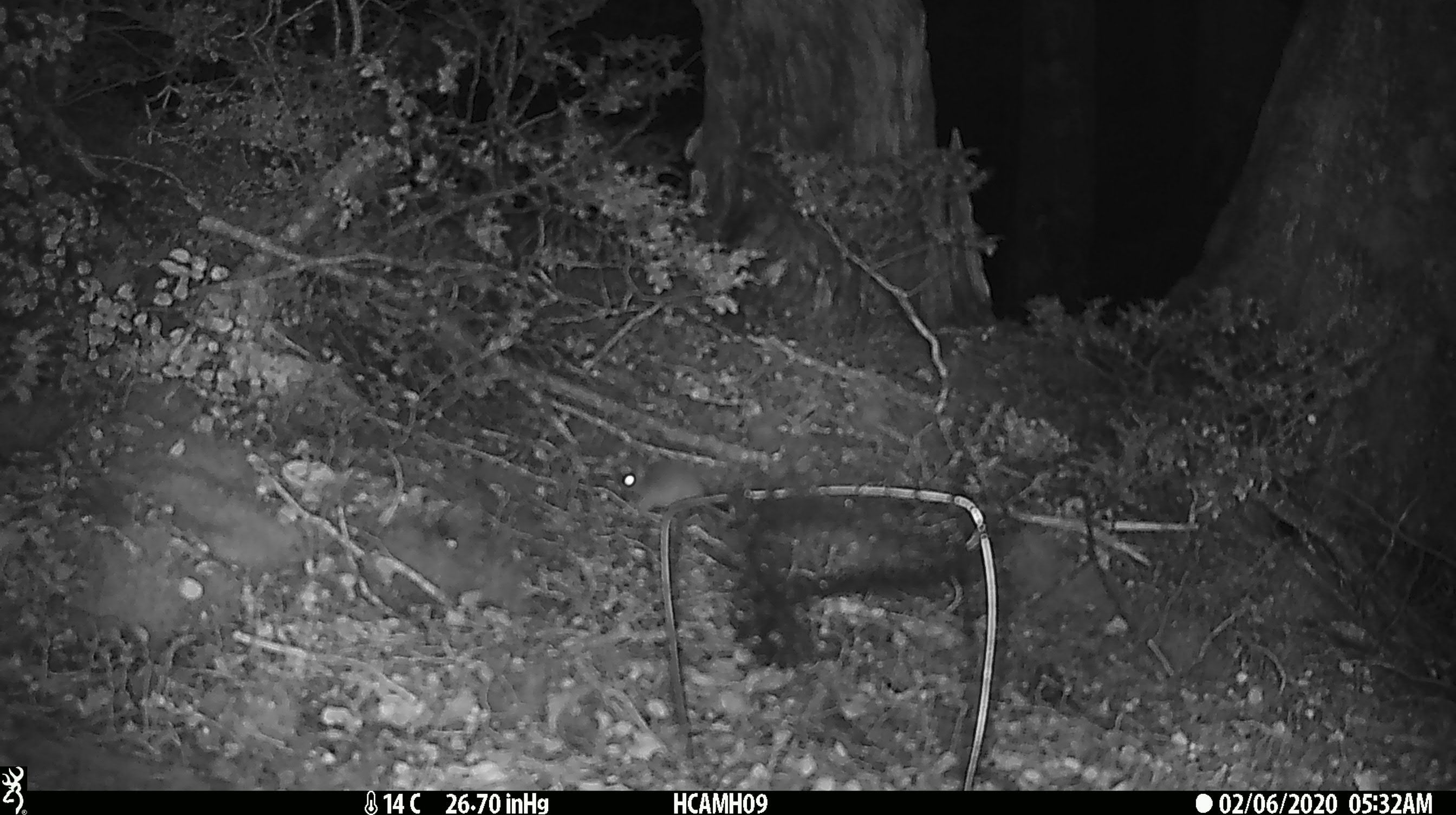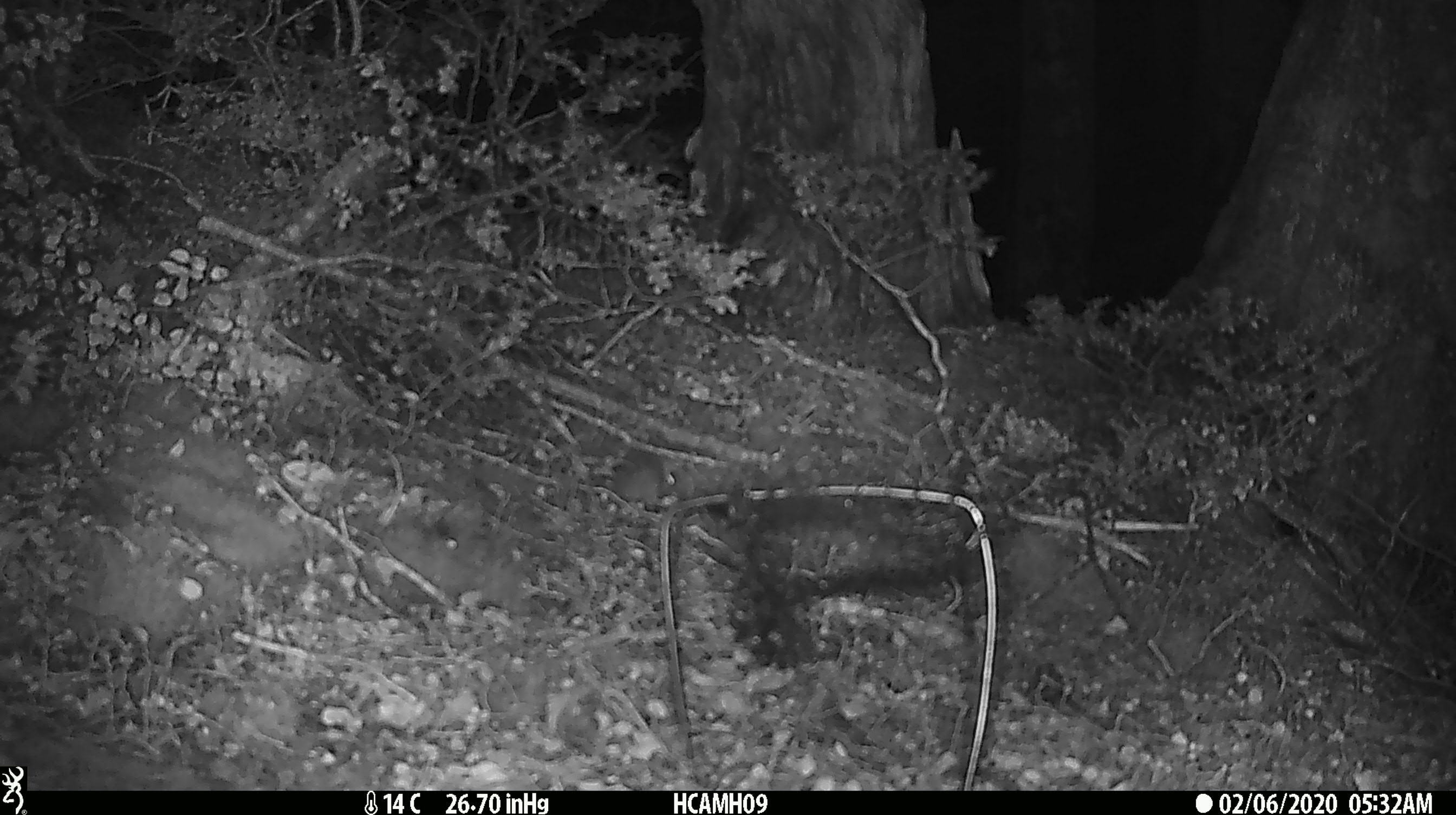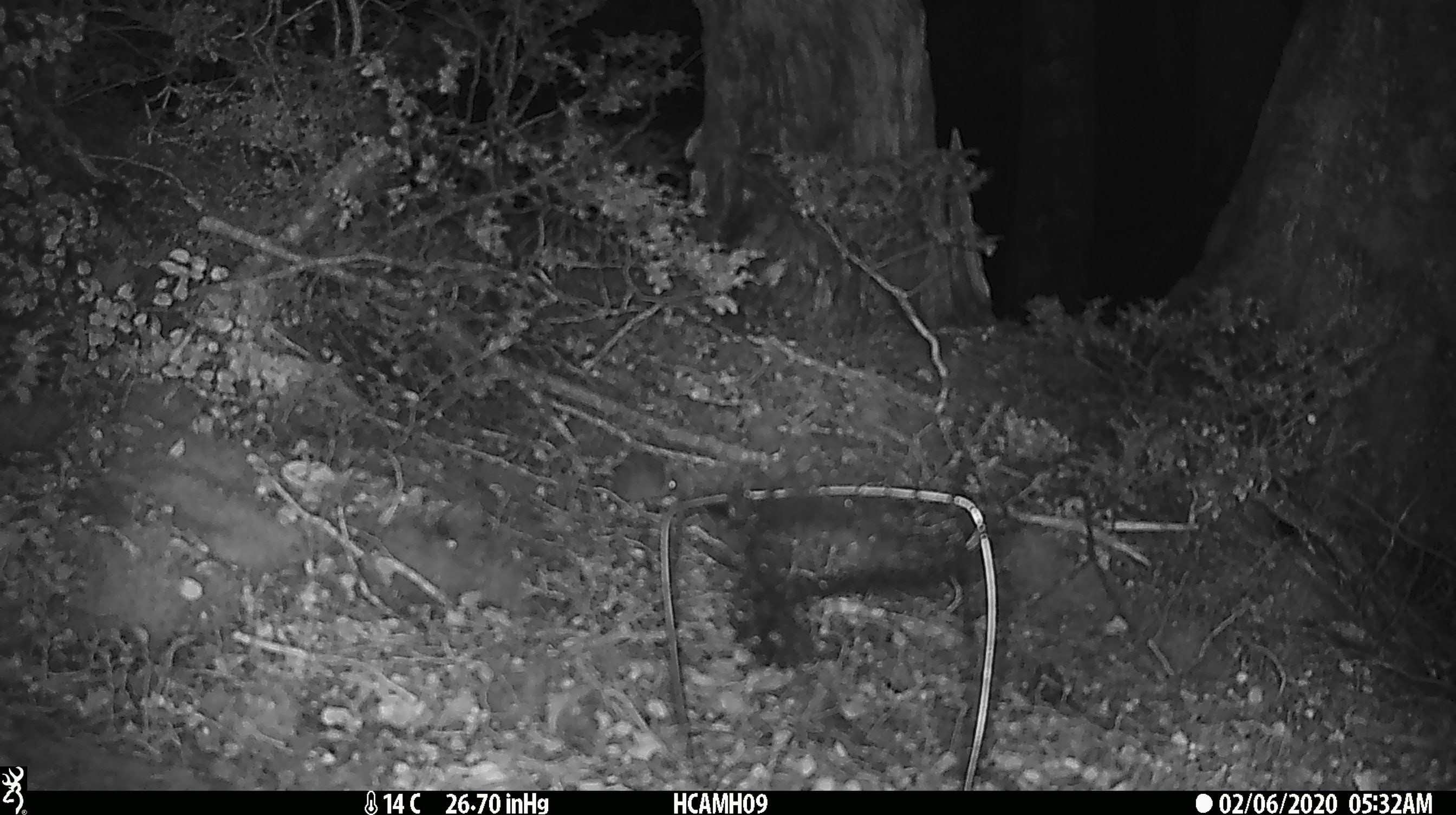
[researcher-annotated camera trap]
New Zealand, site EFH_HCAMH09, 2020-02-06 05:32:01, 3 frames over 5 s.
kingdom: Animalia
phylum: Chordata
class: Mammalia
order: Rodentia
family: Muridae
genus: Mus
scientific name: Mus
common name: mouse